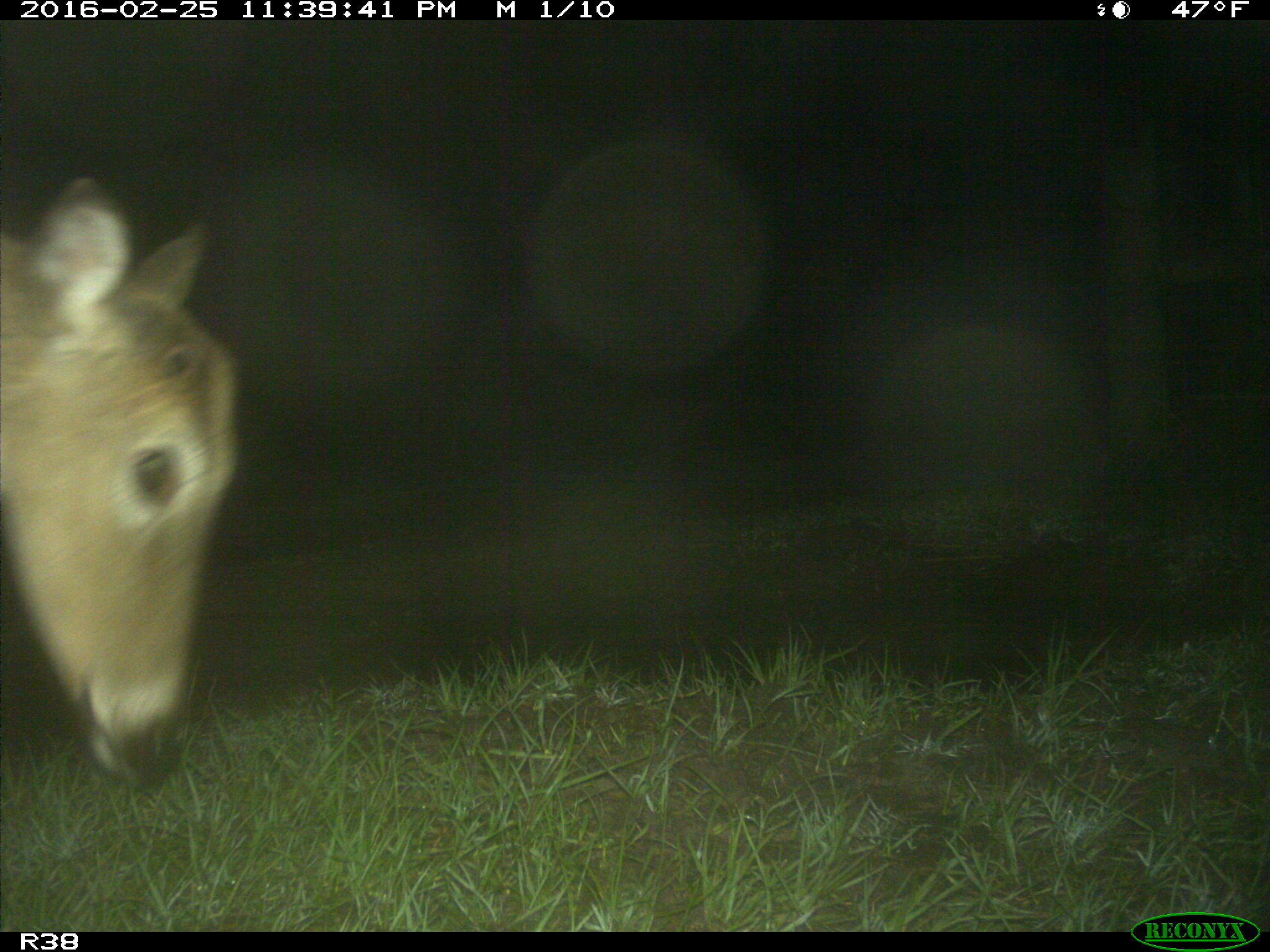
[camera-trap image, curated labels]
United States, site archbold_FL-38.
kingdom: Animalia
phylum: Chordata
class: Mammalia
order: Artiodactyla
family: Cervidae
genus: Odocoileus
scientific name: Odocoileus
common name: deer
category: unidentified deer